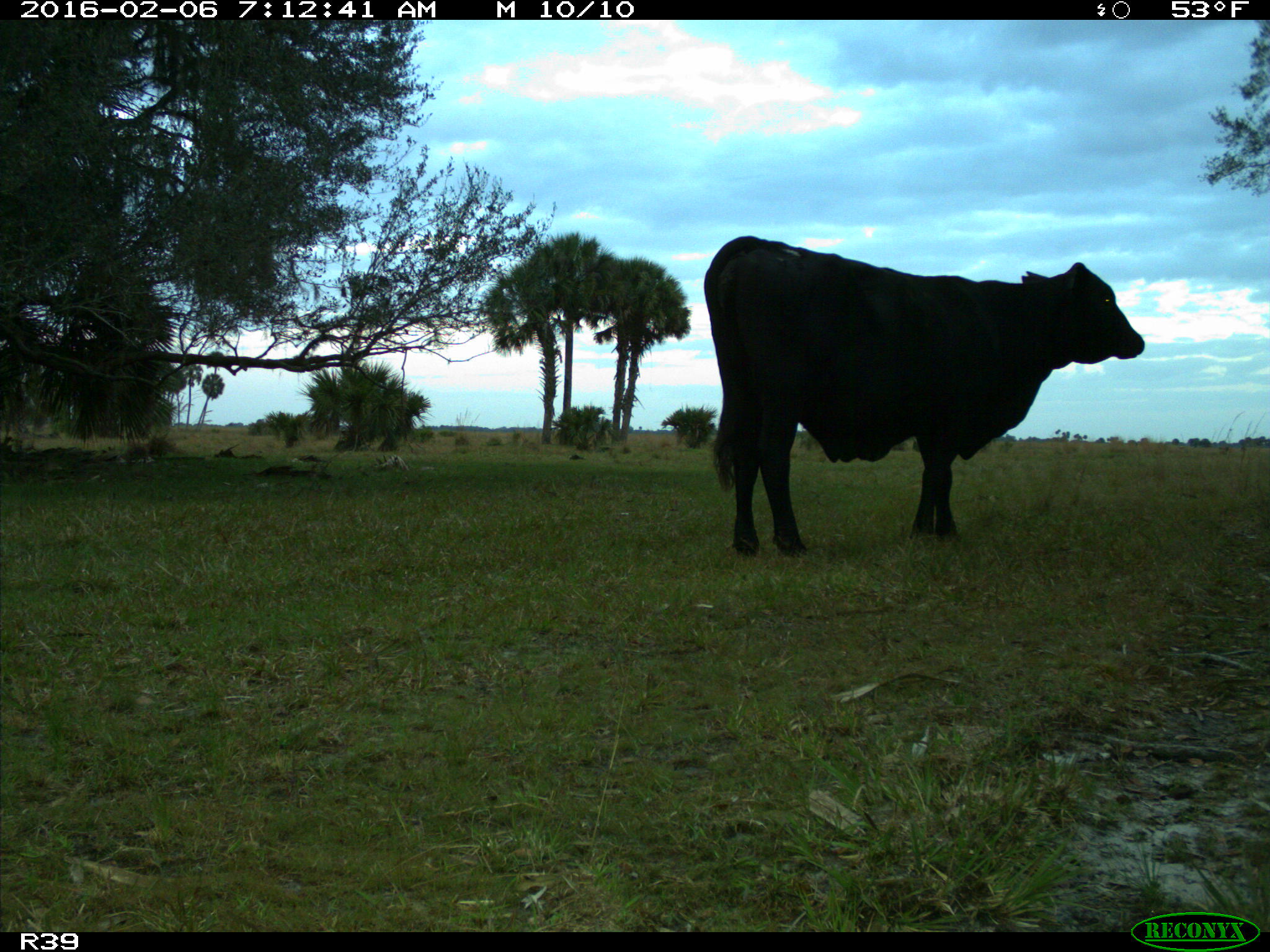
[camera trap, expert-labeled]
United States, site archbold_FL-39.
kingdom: Animalia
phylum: Chordata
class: Mammalia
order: Artiodactyla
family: Bovidae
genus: Bos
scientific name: Bos taurus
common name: domestic cow